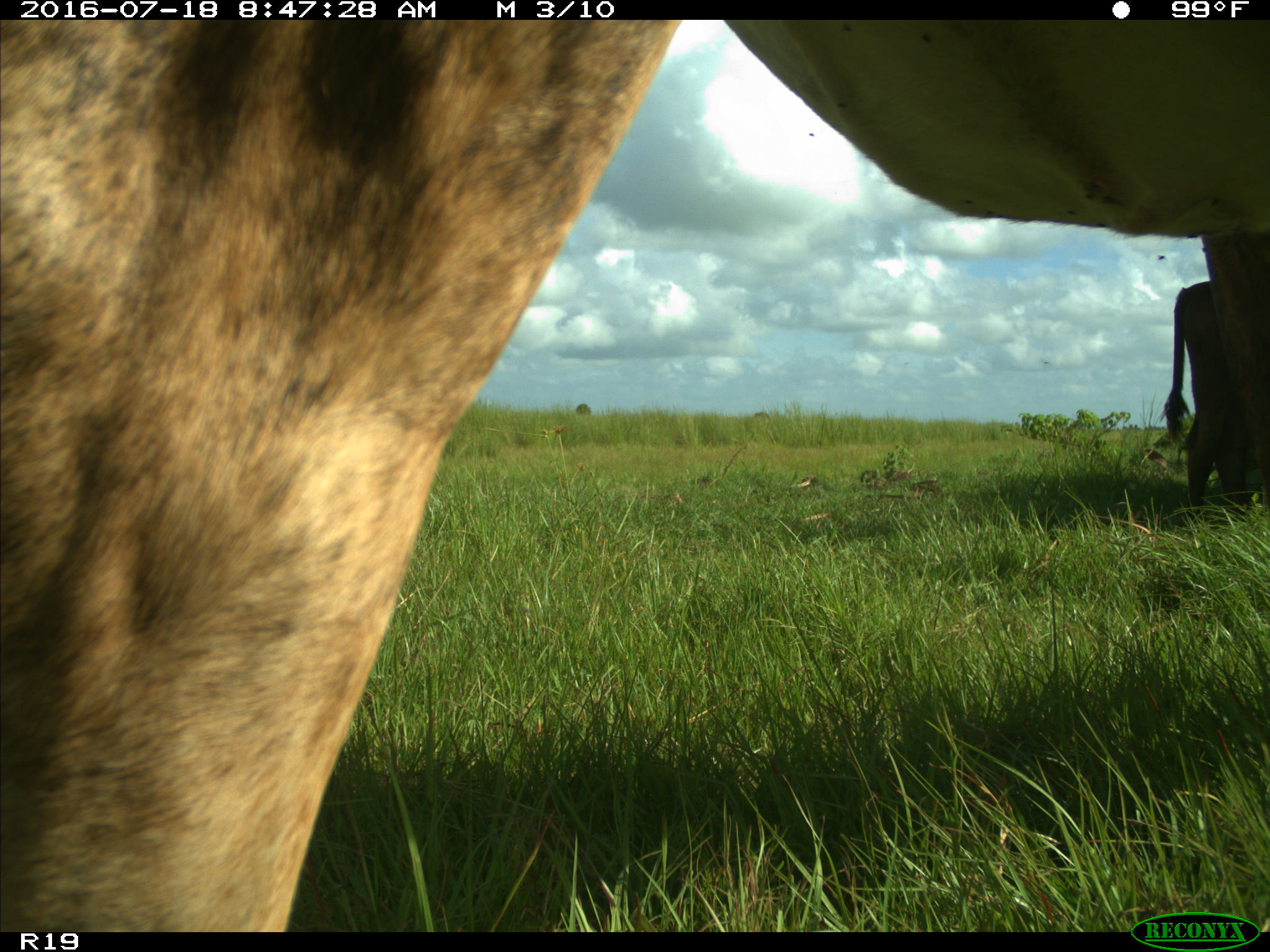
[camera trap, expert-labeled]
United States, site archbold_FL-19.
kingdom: Animalia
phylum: Chordata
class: Mammalia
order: Artiodactyla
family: Bovidae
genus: Bos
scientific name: Bos taurus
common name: domestic cow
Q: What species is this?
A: Bos taurus (domestic cow).